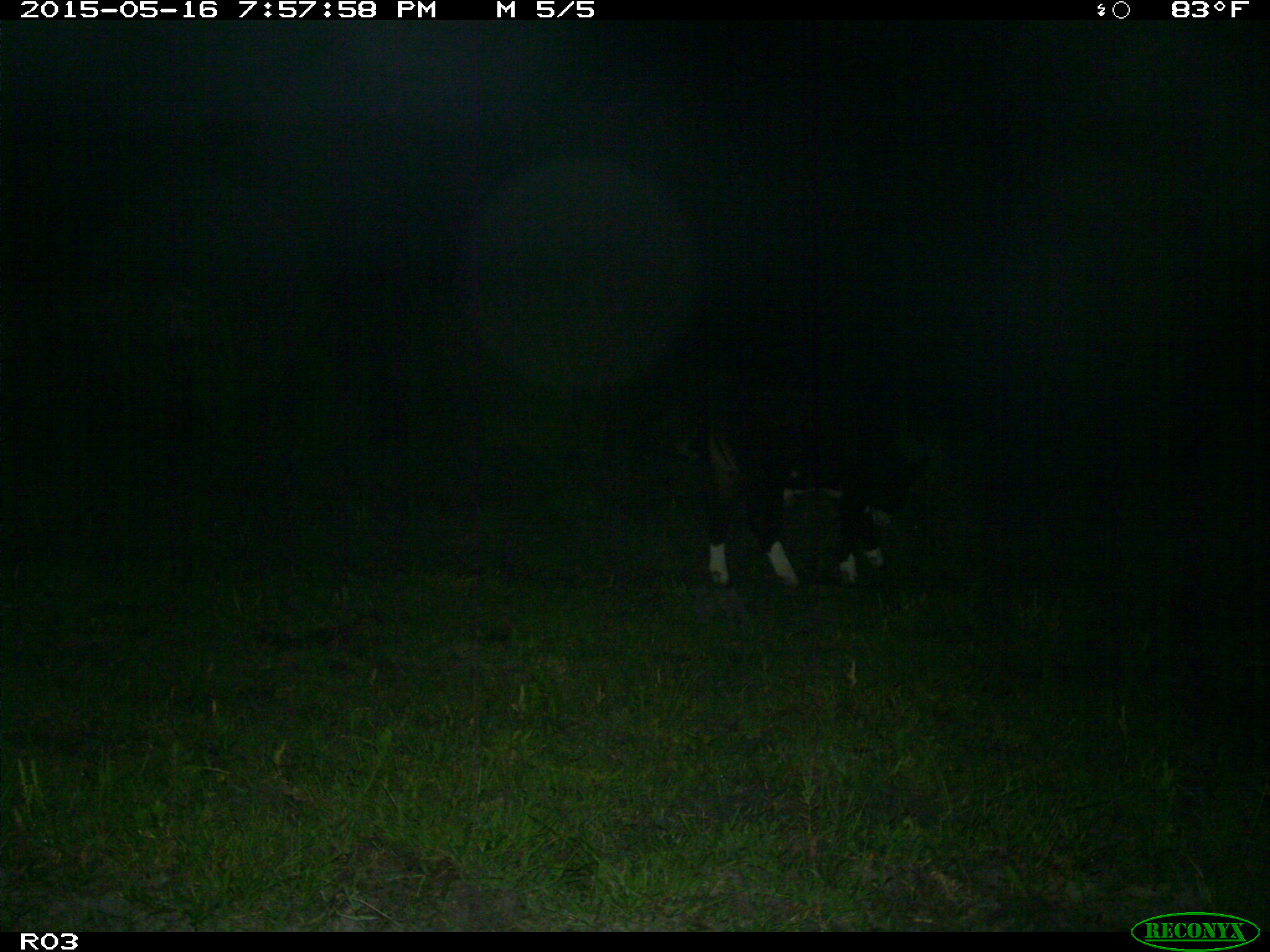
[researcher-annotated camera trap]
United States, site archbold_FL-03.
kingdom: Animalia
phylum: Chordata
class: Mammalia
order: Artiodactyla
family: Bovidae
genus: Bos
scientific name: Bos taurus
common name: domestic cow